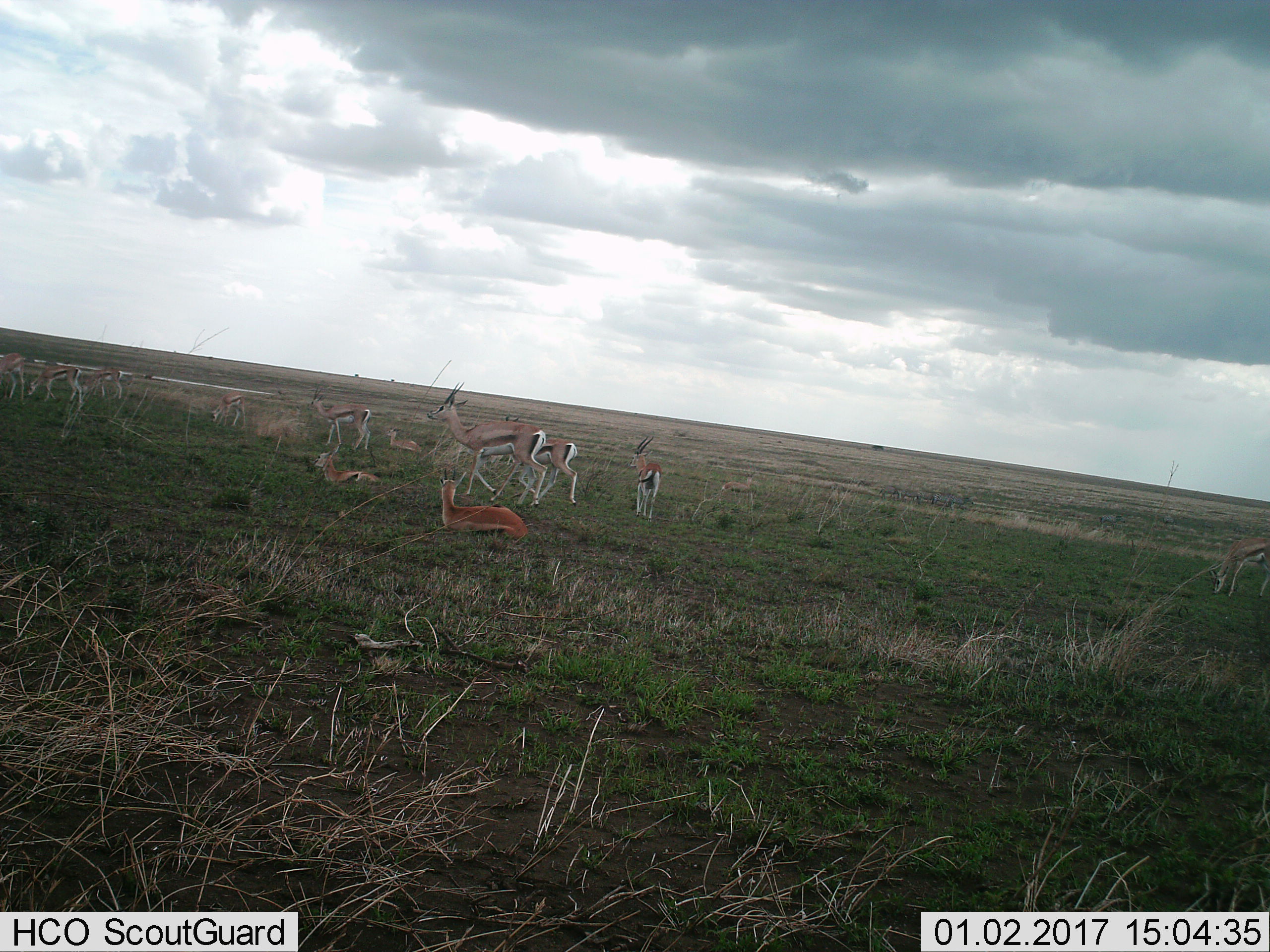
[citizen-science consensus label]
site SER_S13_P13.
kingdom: Animalia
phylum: Chordata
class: Mammalia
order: Artiodactyla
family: Bovidae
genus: Eudorcas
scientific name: Eudorcas thomsonii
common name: thomson's gazelle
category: gazellethomsons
Gazellethomsons (thomson's gazelle) (Eudorcas thomsonii), count 11-50. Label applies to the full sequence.